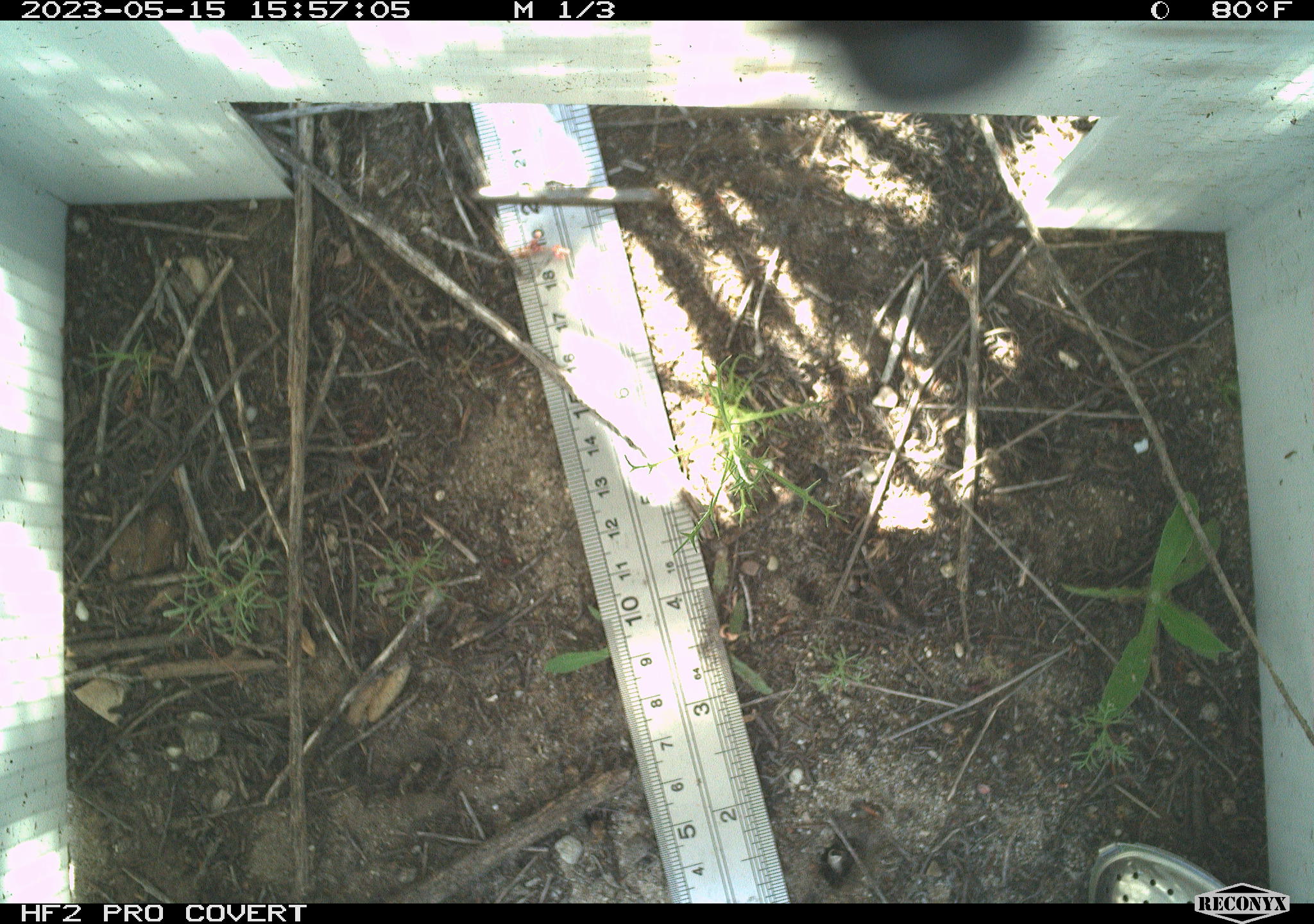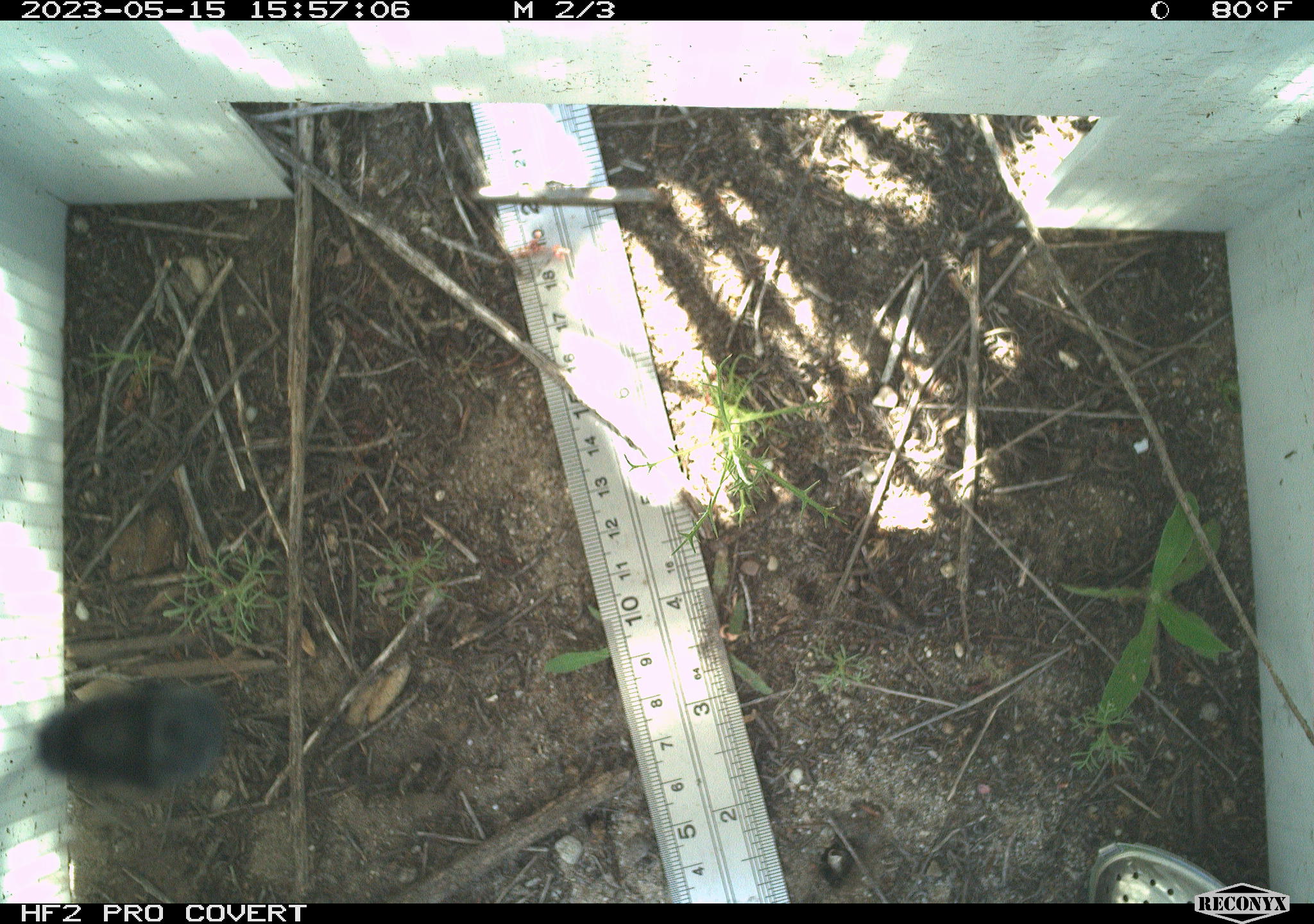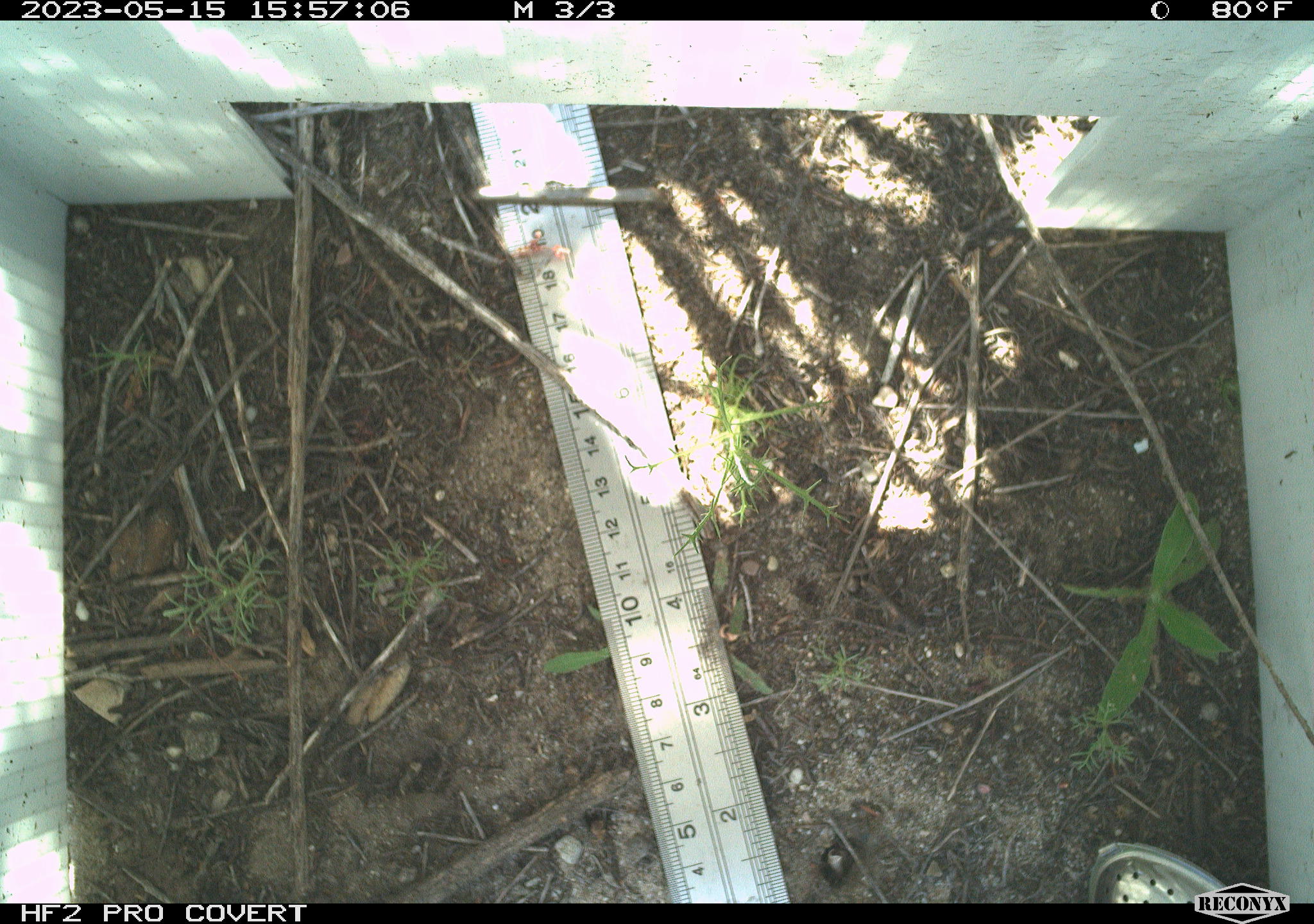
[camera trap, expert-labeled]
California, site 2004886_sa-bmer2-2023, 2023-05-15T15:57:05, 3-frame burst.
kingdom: Animalia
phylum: Arthropoda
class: Insecta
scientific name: Insecta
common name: insect